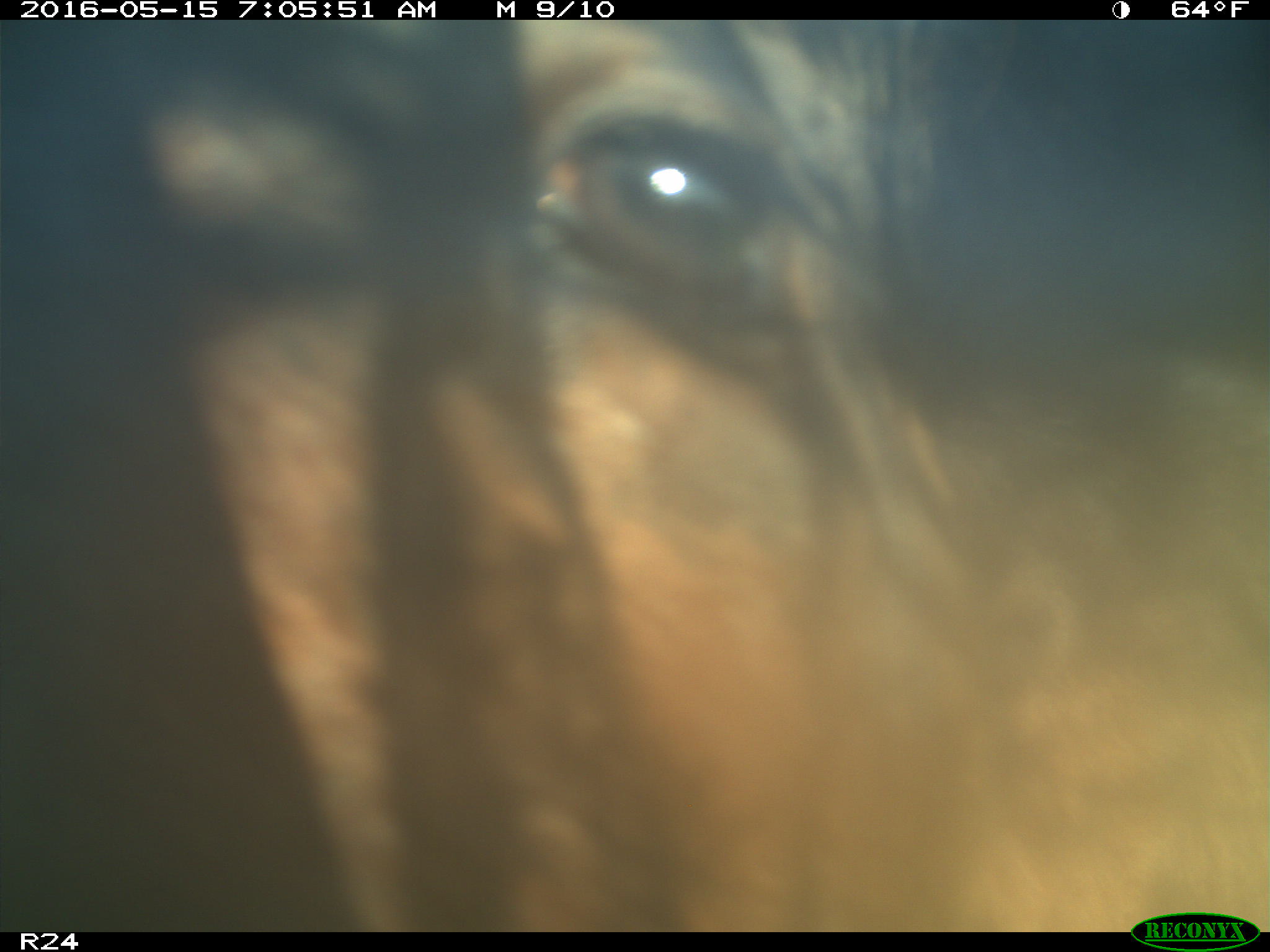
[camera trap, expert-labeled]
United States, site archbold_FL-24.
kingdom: Animalia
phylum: Chordata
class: Mammalia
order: Artiodactyla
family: Bovidae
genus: Bos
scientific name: Bos taurus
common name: domestic cow